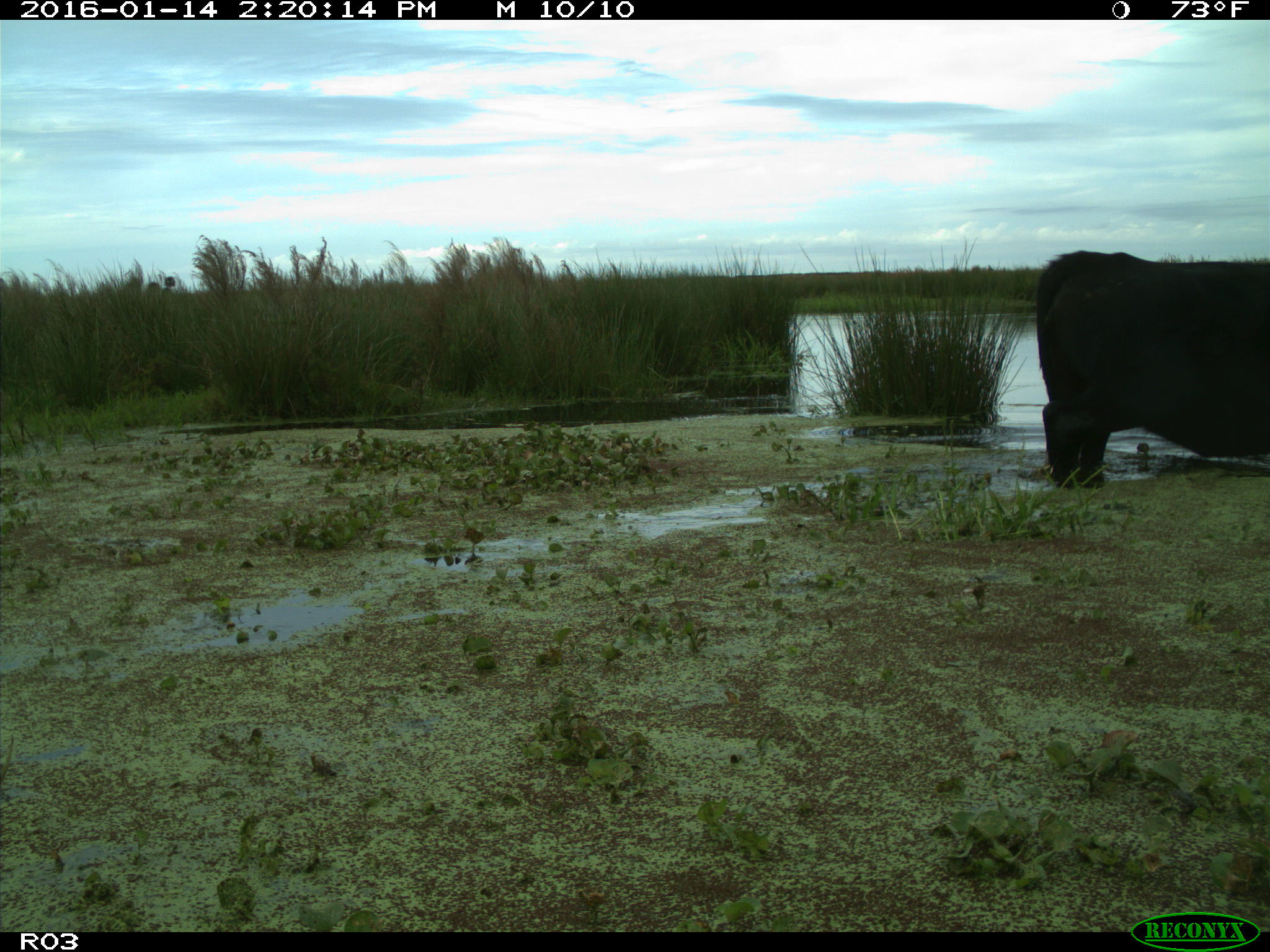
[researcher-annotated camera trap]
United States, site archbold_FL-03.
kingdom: Animalia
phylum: Chordata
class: Mammalia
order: Artiodactyla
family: Bovidae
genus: Bos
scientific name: Bos taurus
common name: domestic cow